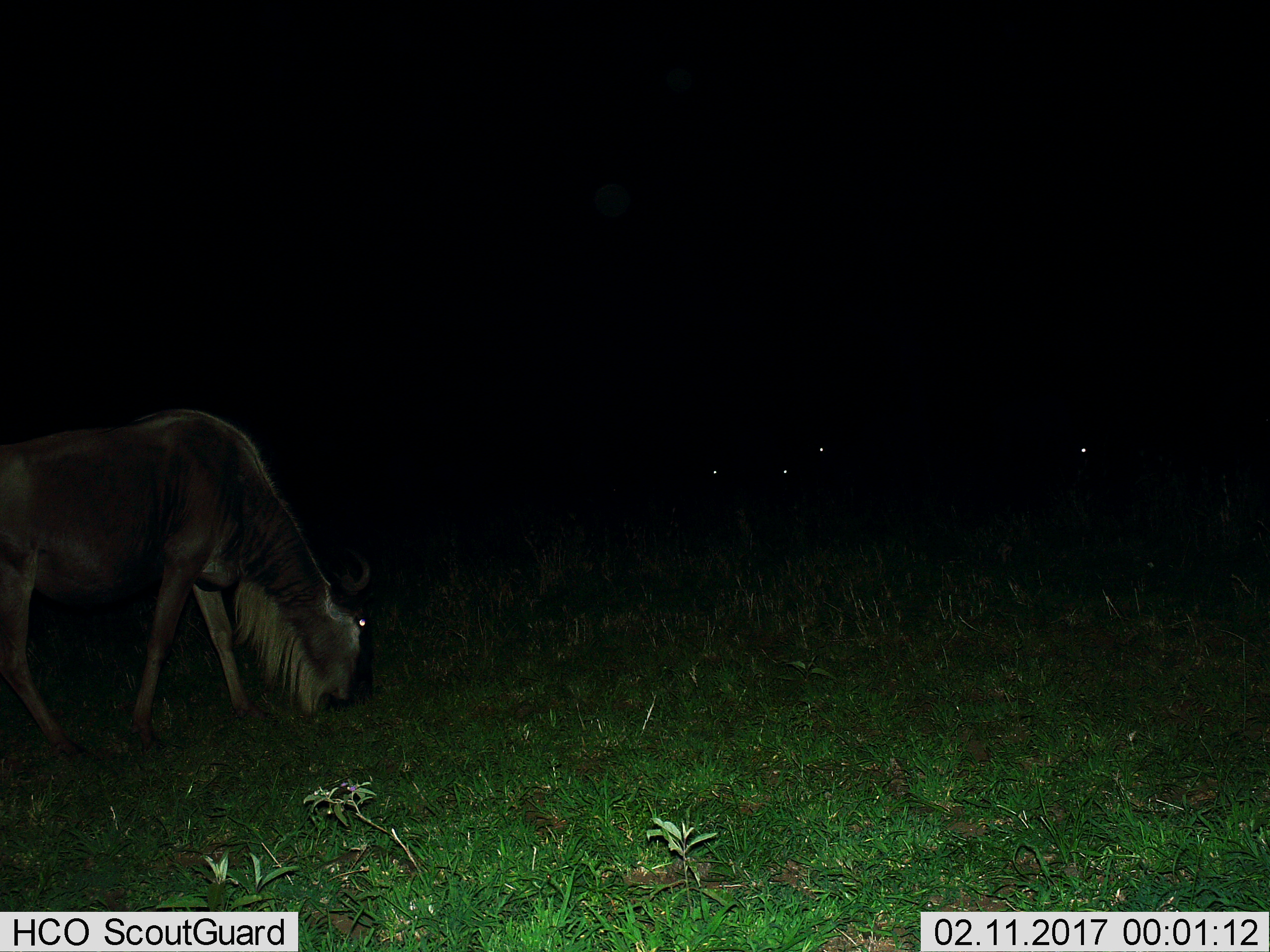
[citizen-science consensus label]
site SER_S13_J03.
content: unidentified animal